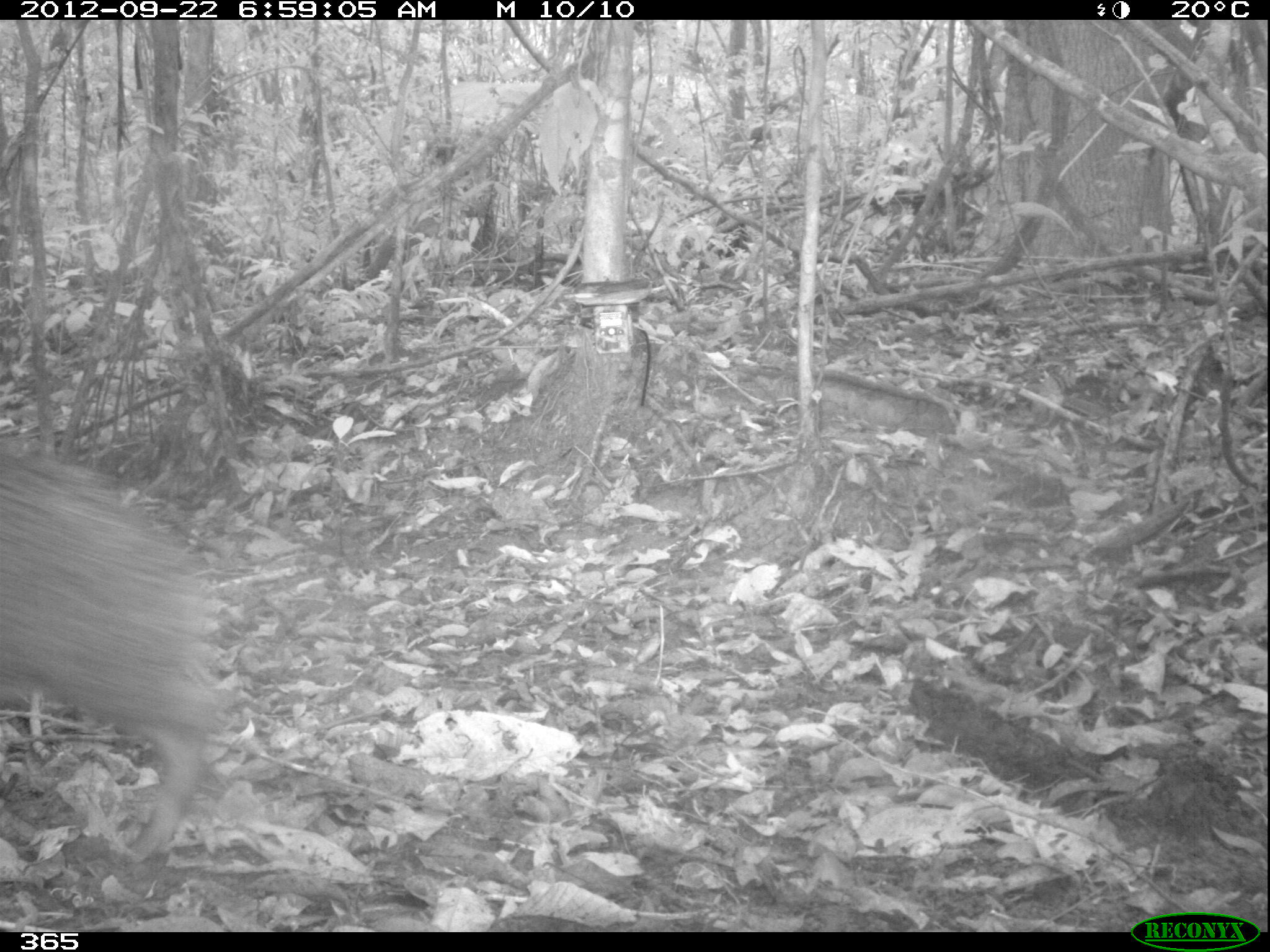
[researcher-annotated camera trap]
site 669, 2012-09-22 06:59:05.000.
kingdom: Animalia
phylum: Chordata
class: Mammalia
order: Artiodactyla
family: Tayassuidae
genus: Tayassu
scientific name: Tayassu pecari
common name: white-lipped peccary